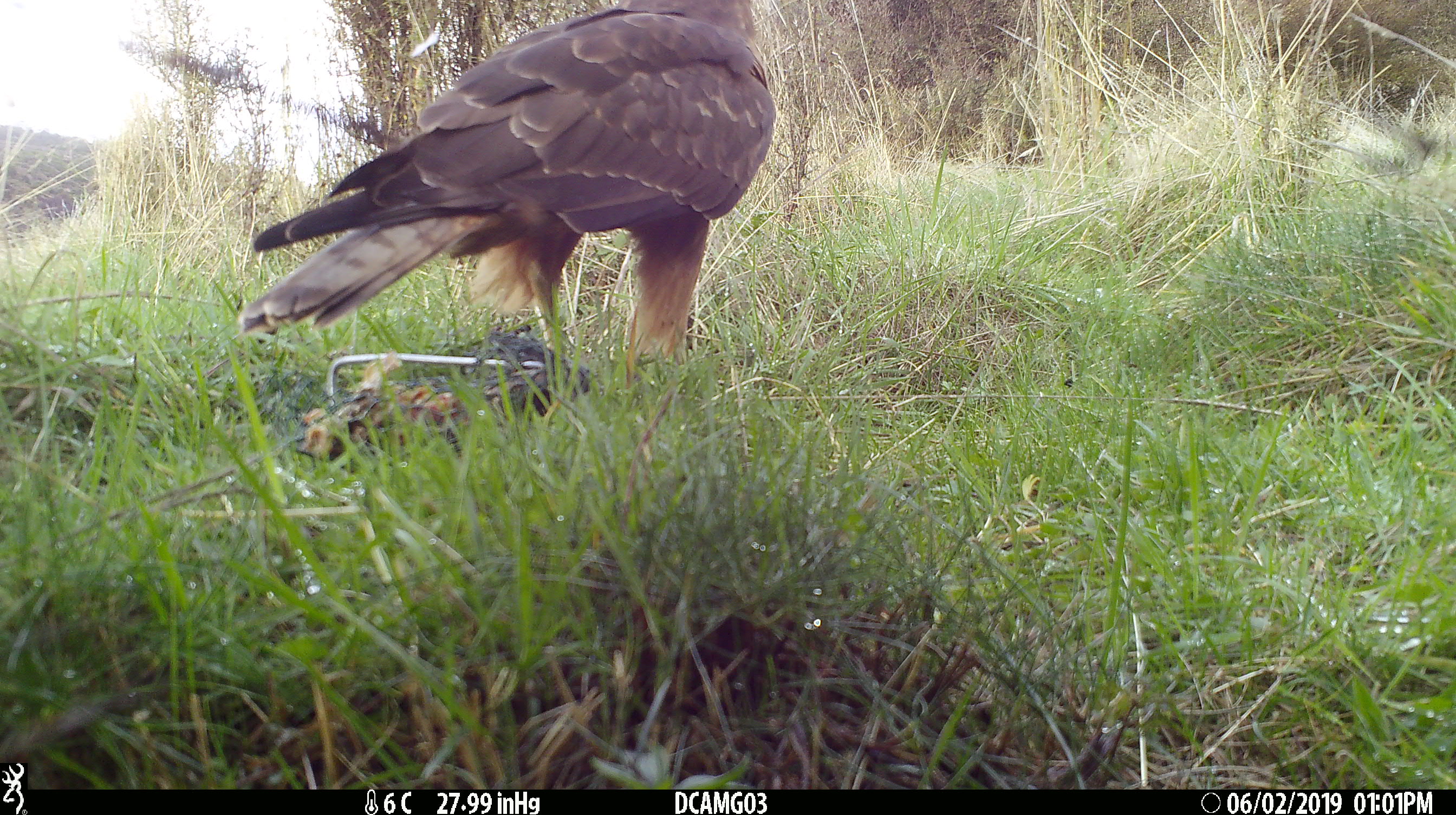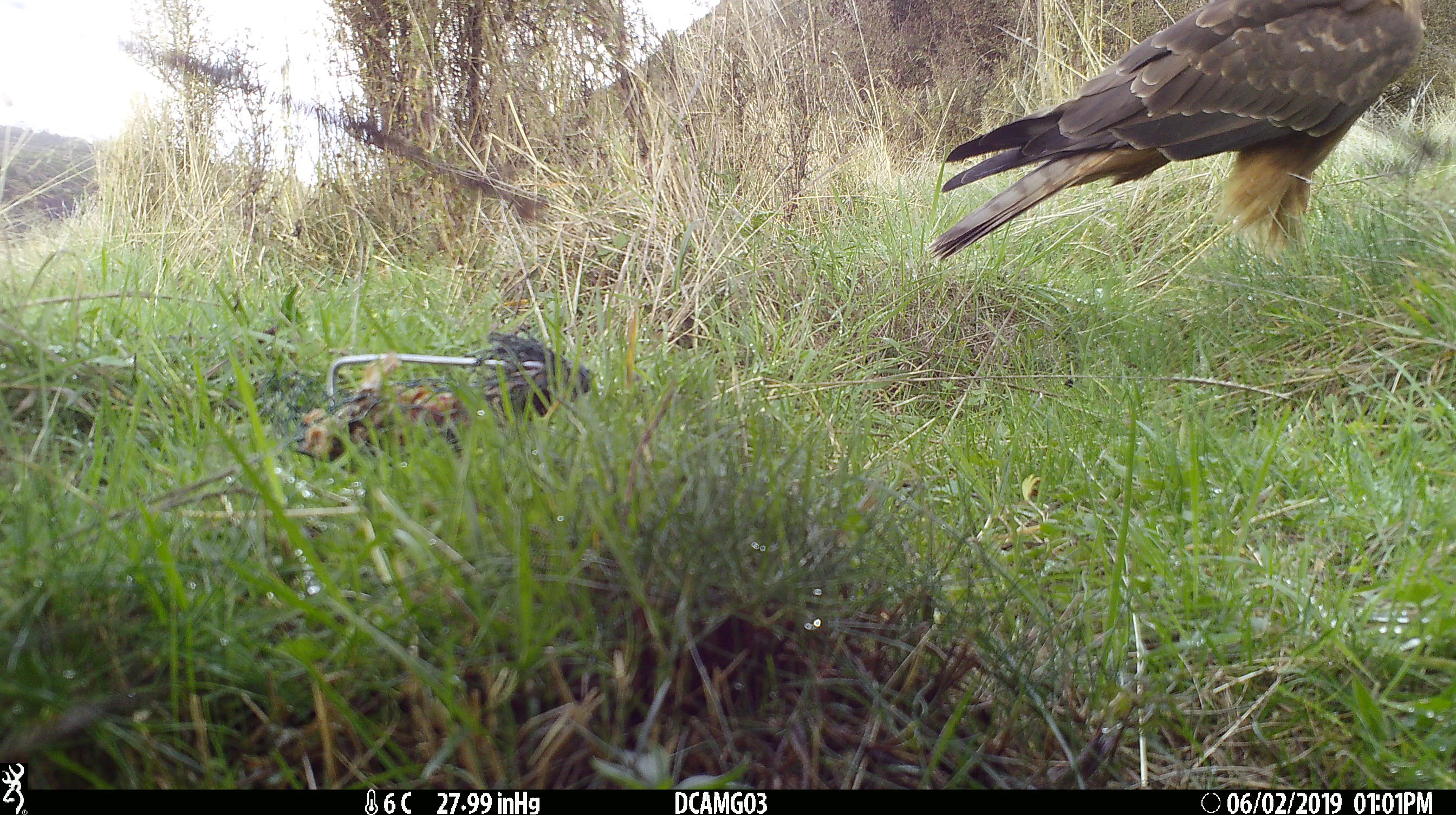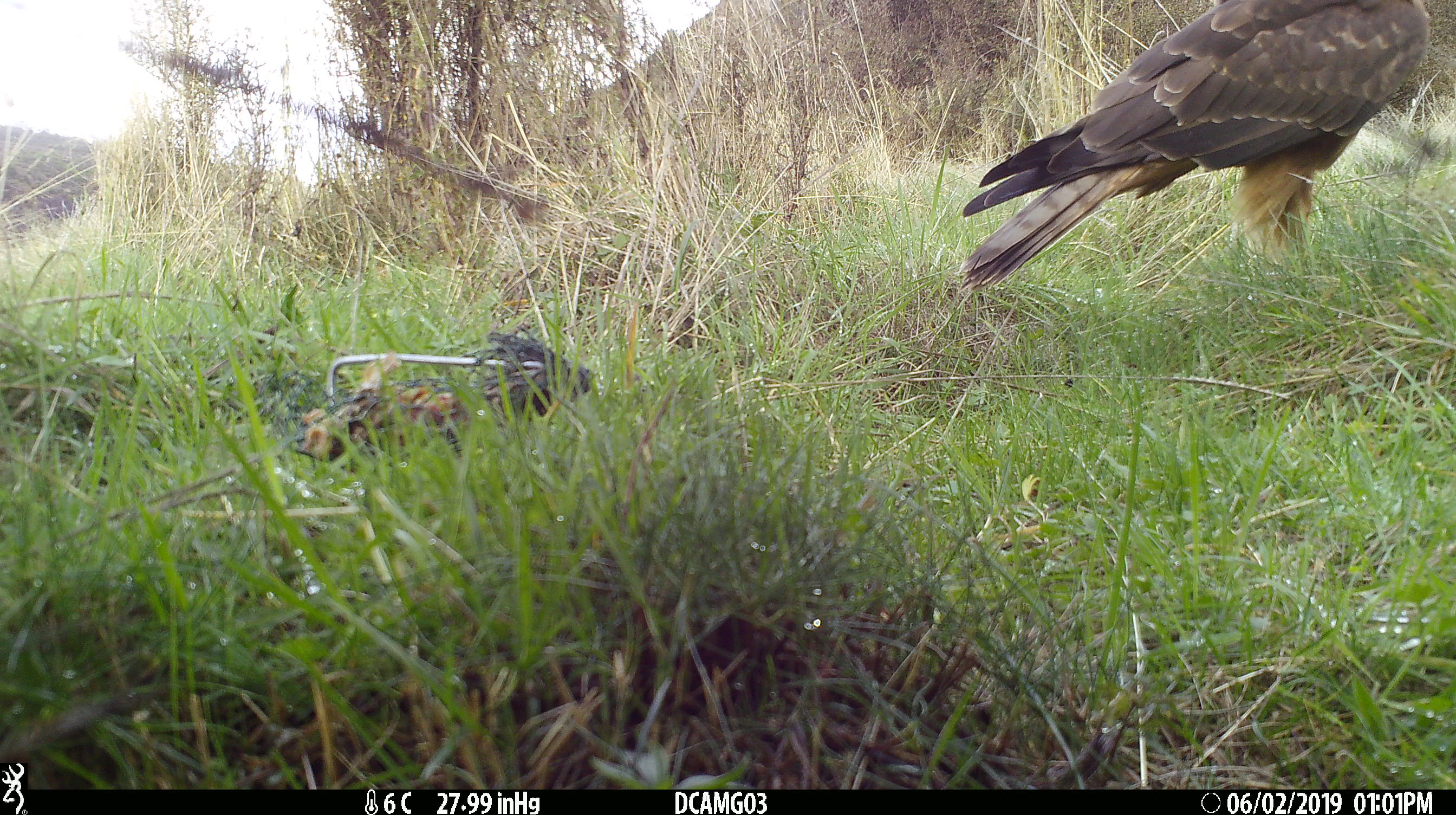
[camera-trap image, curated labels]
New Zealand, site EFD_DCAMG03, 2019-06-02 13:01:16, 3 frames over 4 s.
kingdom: Animalia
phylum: Chordata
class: Aves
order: Accipitriformes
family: Accipitridae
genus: Circus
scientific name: Circus approximans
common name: swamp harrier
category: harrier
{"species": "harrier (swamp harrier) (Circus approximans)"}